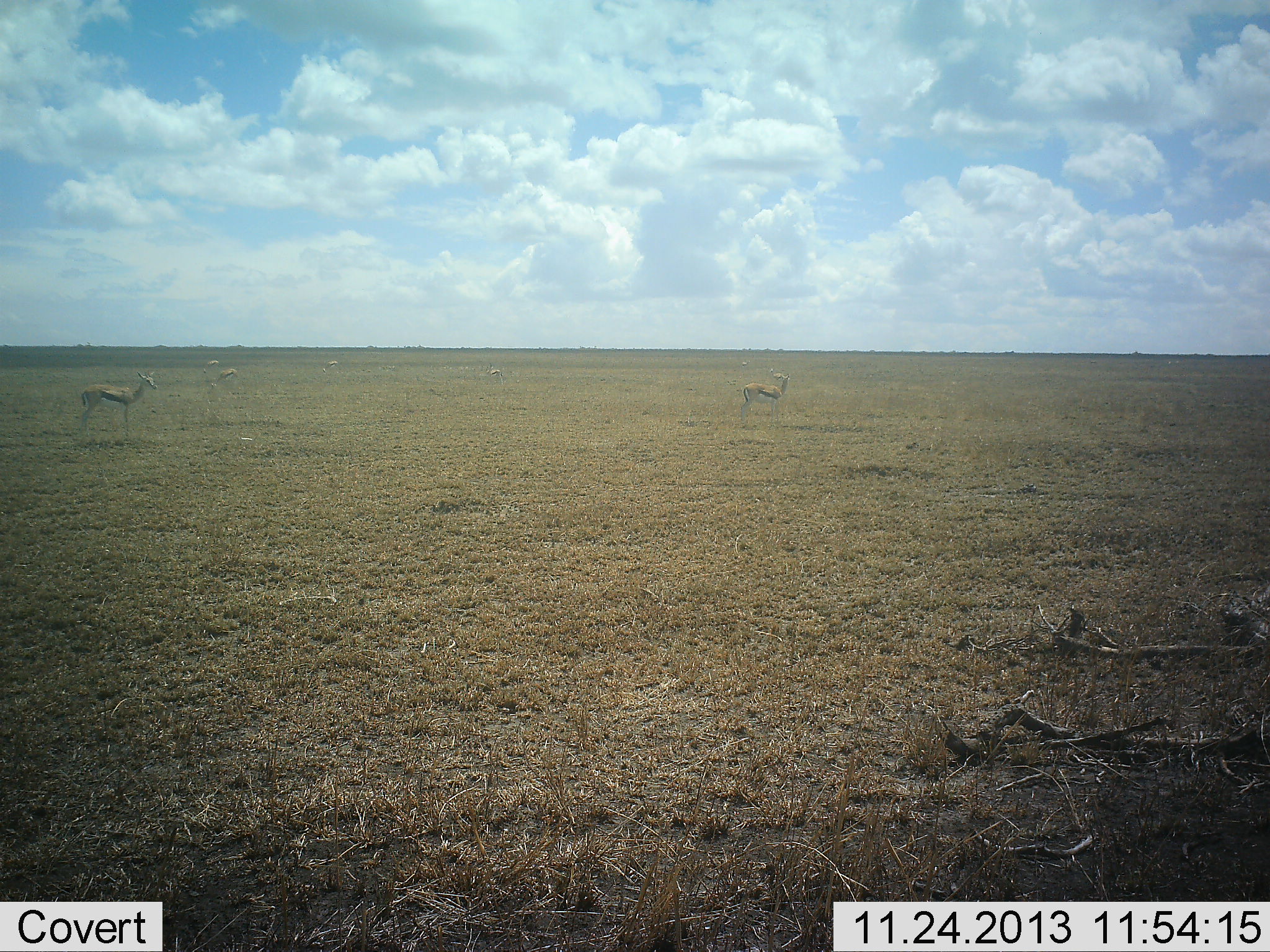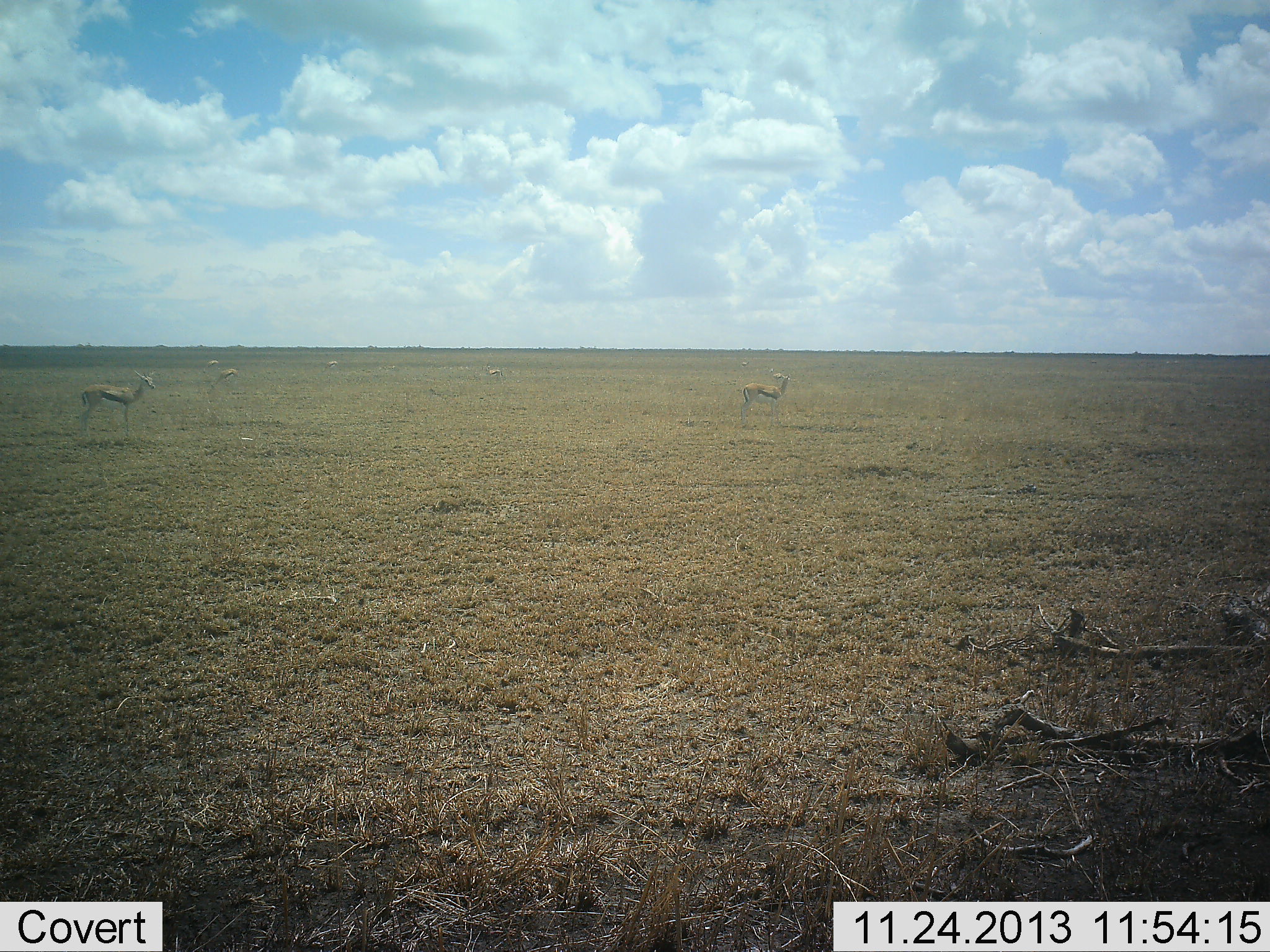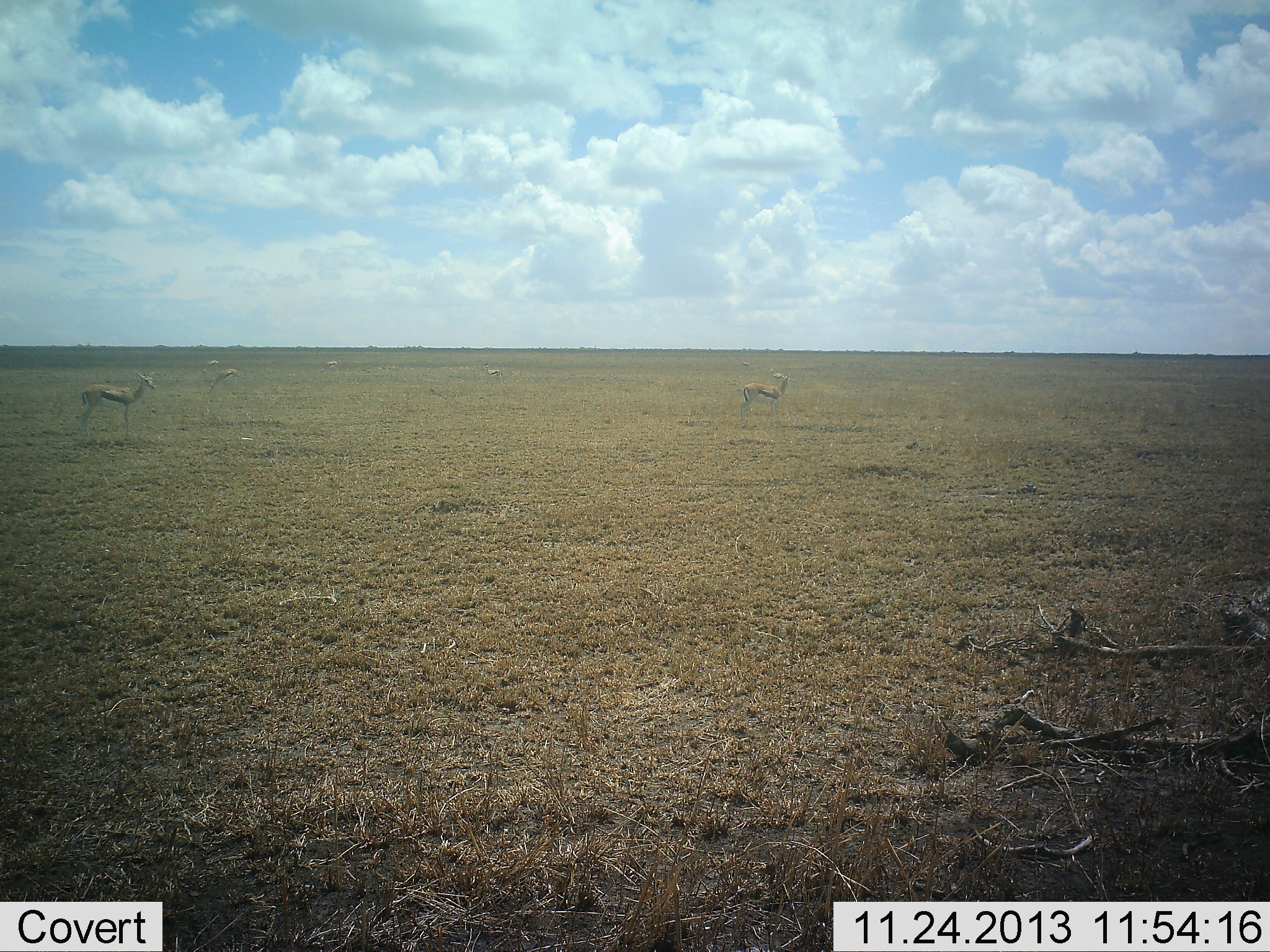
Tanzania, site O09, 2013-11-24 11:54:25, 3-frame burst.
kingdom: Animalia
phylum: Chordata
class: Mammalia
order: Artiodactyla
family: Bovidae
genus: Eudorcas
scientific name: Eudorcas thomsonii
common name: thomson's gazelle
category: gazellethomsons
Gazellethomsons (thomson's gazelle) (Eudorcas thomsonii), count 3. Behavior (volunteer vote fractions): standing 100%, resting 0%, moving 4%, interacting 0%. Young present (vote fraction): 0%. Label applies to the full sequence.